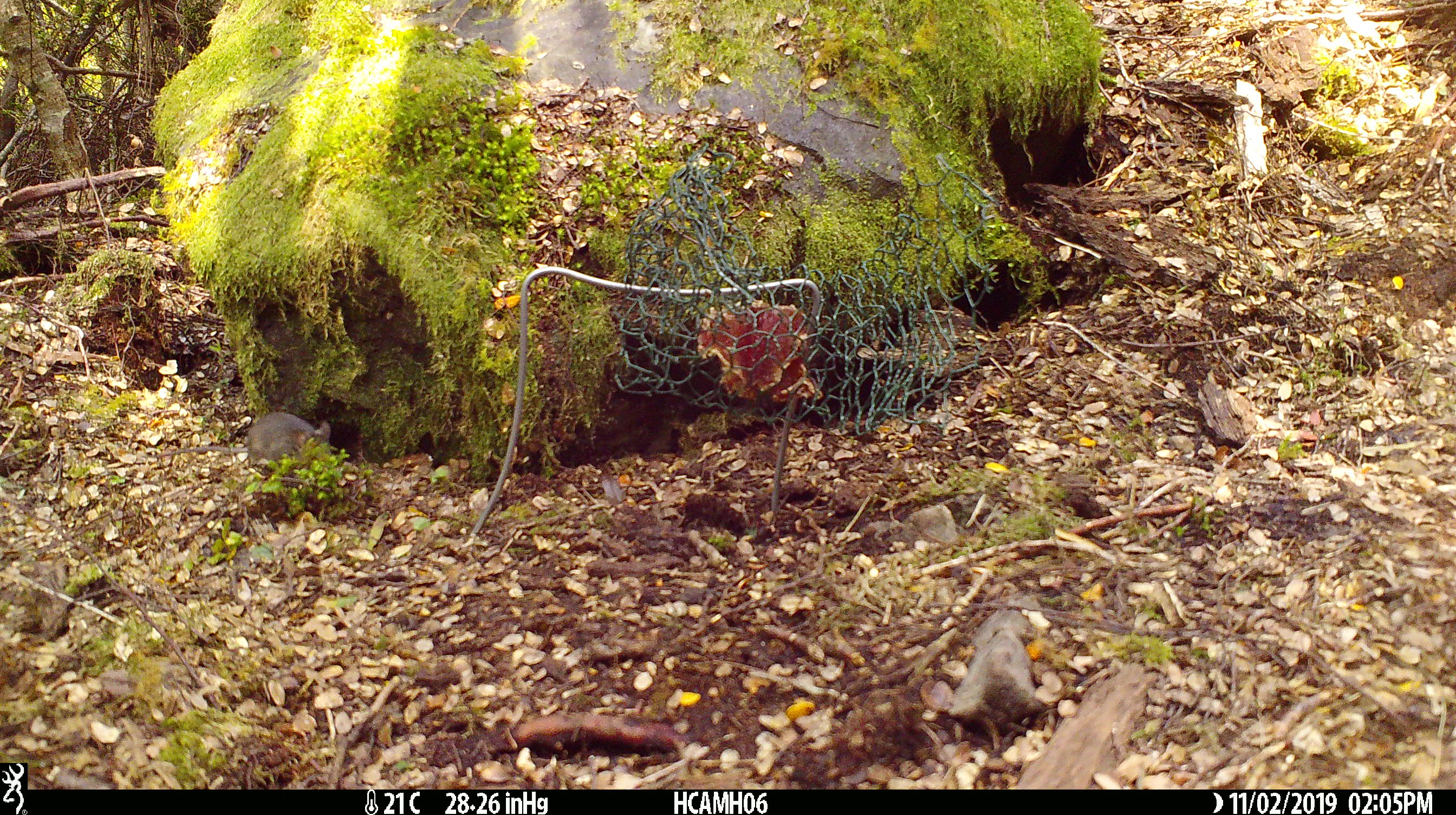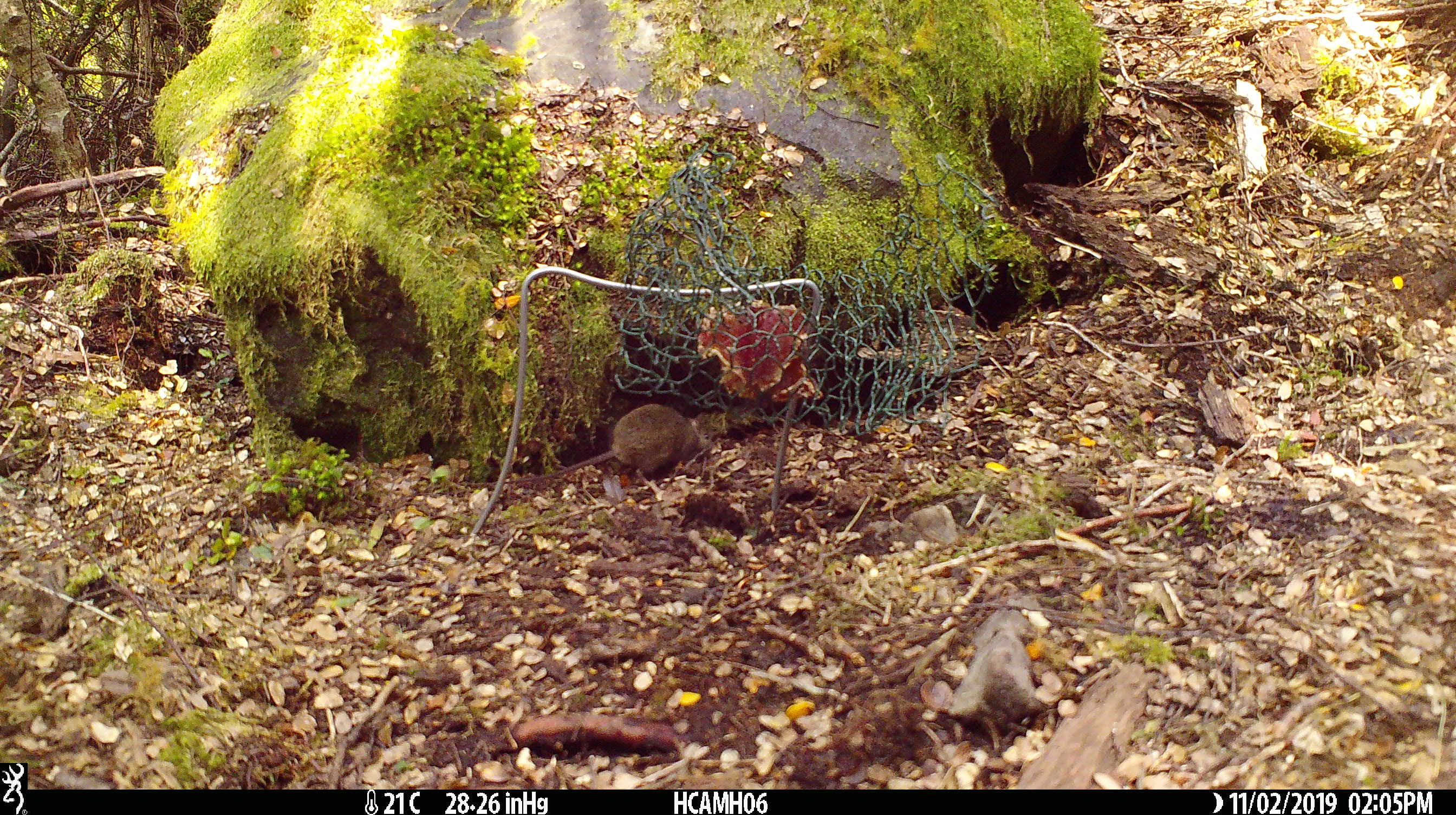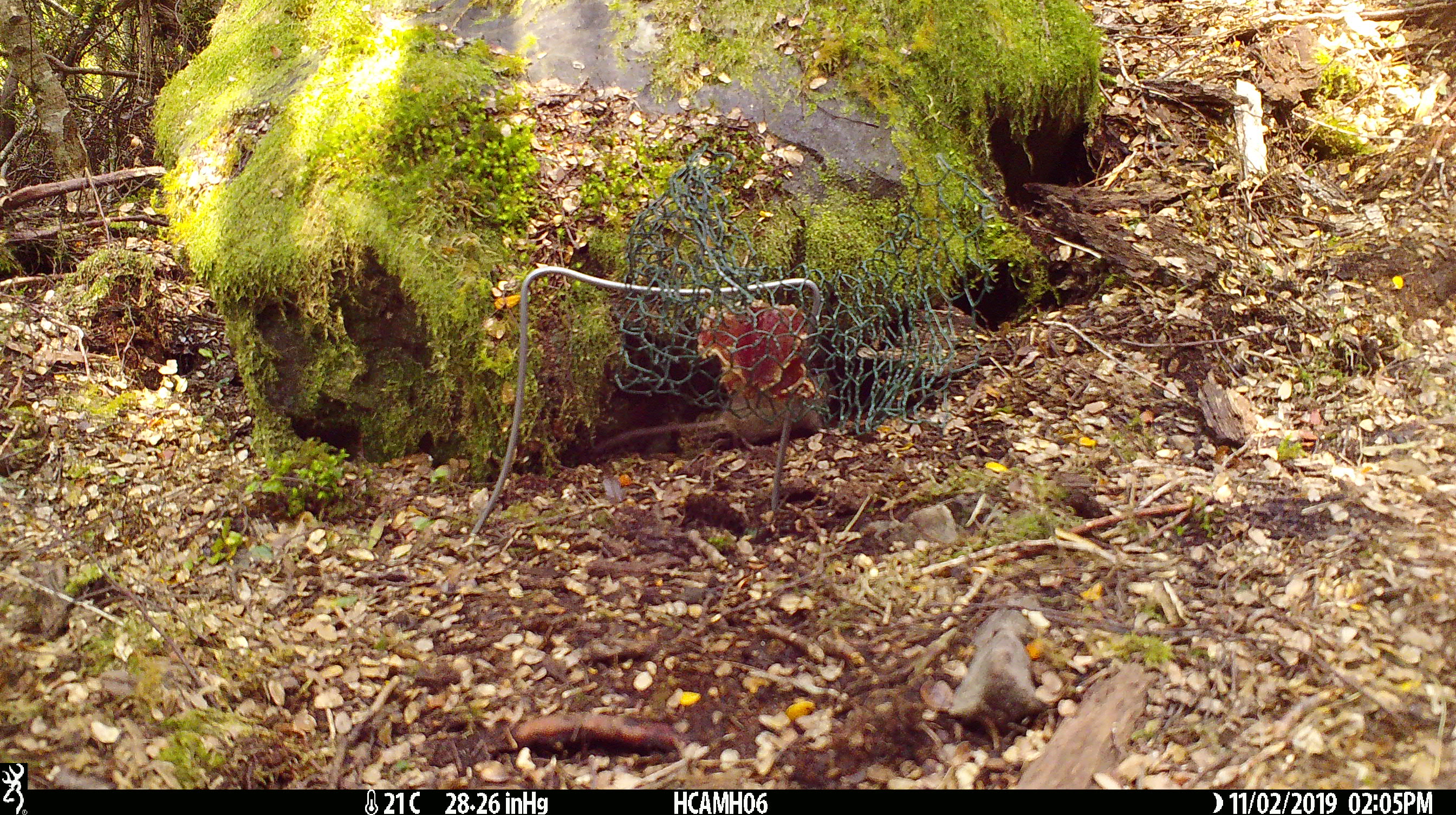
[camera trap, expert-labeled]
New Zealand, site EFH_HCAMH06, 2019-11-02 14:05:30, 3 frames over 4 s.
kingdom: Animalia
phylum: Chordata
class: Mammalia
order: Rodentia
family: Muridae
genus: Mus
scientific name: Mus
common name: mouse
Mouse (Mus).